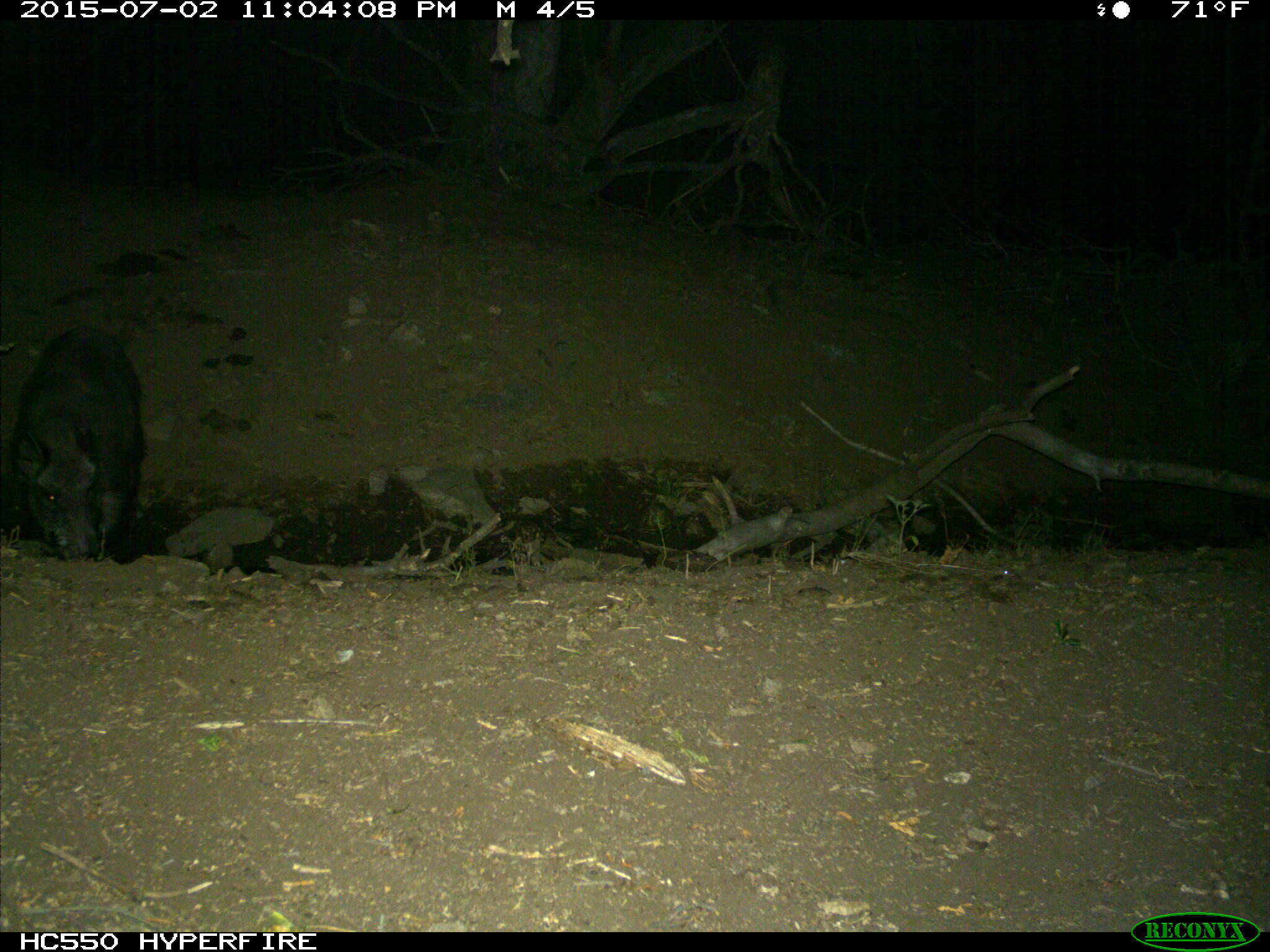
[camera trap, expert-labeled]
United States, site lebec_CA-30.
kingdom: Animalia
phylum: Chordata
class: Mammalia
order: Artiodactyla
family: Suidae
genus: Sus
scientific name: Sus scrofa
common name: wild boar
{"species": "Sus scrofa (wild boar)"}